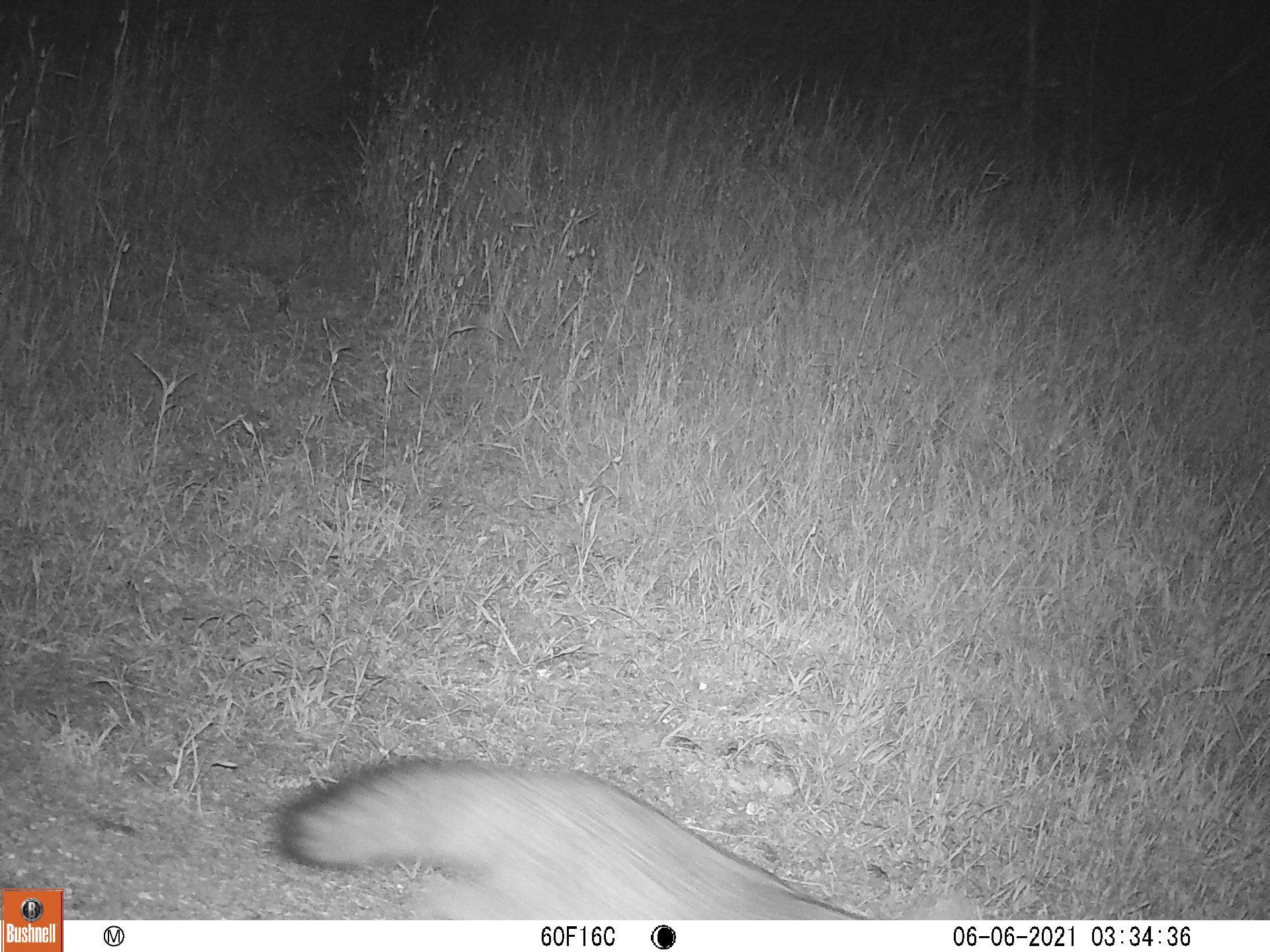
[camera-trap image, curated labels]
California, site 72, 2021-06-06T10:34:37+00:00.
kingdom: Animalia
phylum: Chordata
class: Mammalia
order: Carnivora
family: Canidae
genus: Urocyon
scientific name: Urocyon cinereoargenteus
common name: gray fox